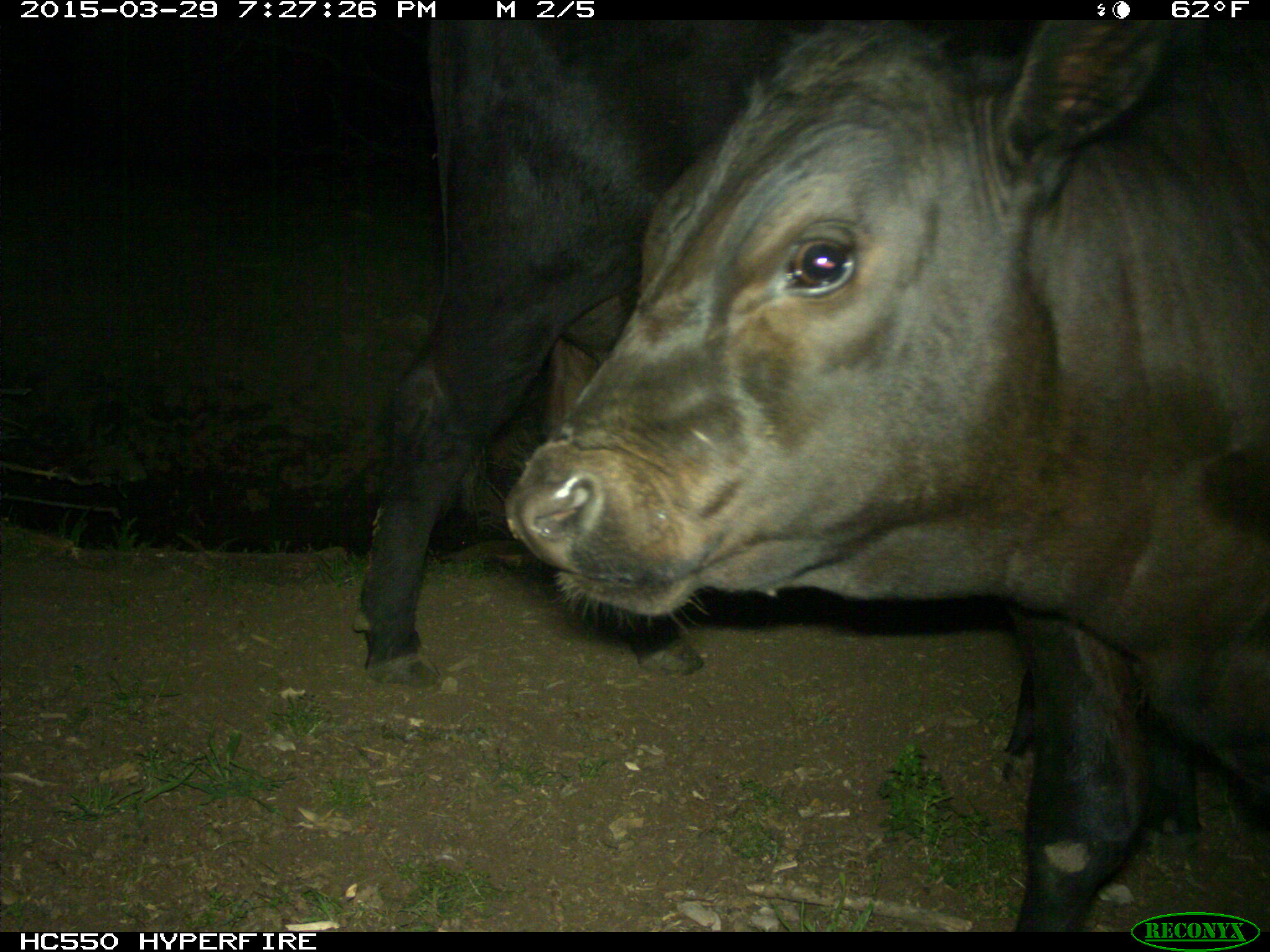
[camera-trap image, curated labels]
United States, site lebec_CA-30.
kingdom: Animalia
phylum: Chordata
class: Mammalia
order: Artiodactyla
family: Bovidae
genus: Bos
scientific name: Bos taurus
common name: domestic cow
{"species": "Bos taurus (domestic cow)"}